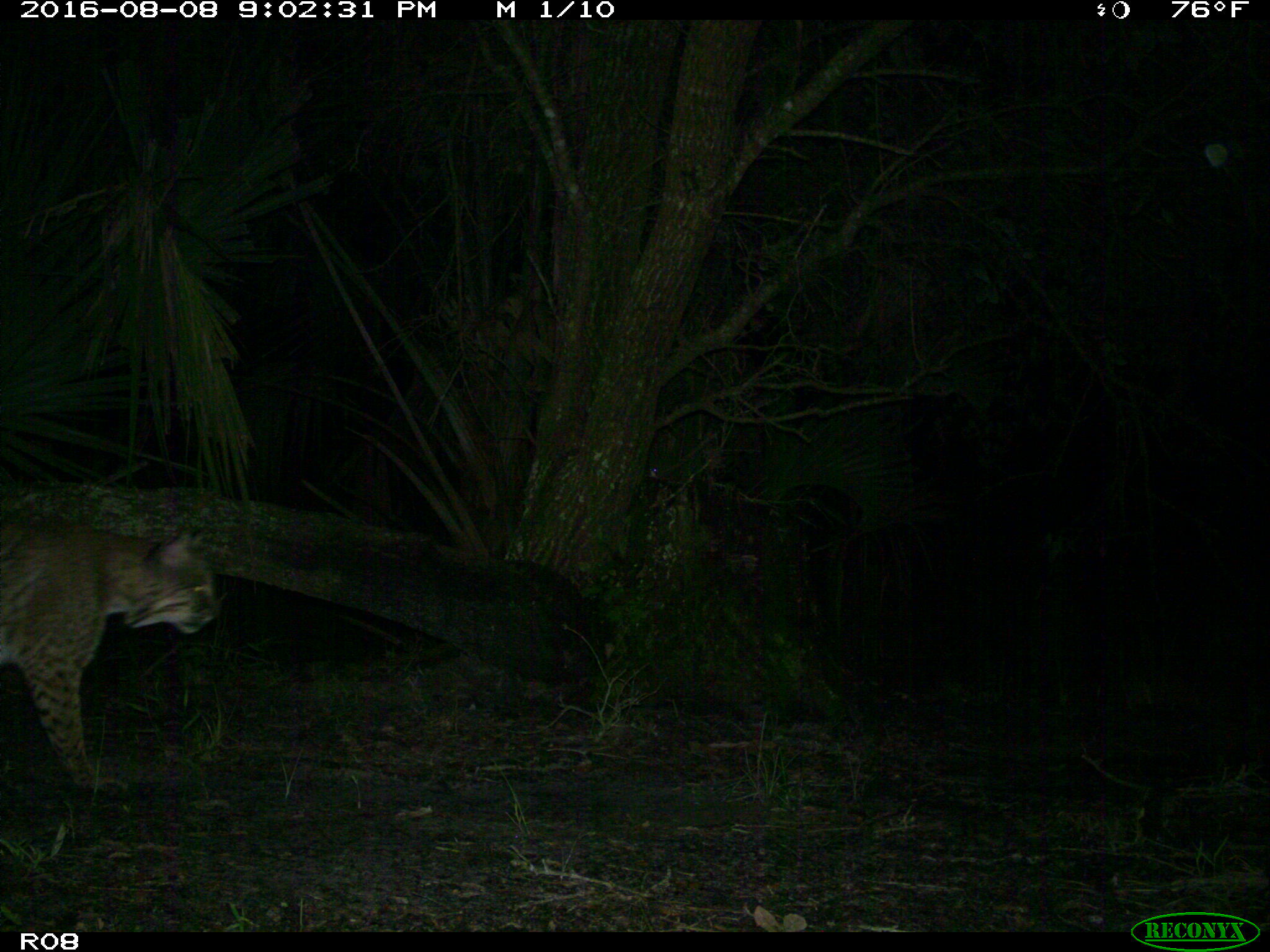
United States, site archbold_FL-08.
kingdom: Animalia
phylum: Chordata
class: Mammalia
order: Carnivora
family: Felidae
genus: Lynx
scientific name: Lynx rufus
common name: bobcat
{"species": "Lynx rufus (bobcat)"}